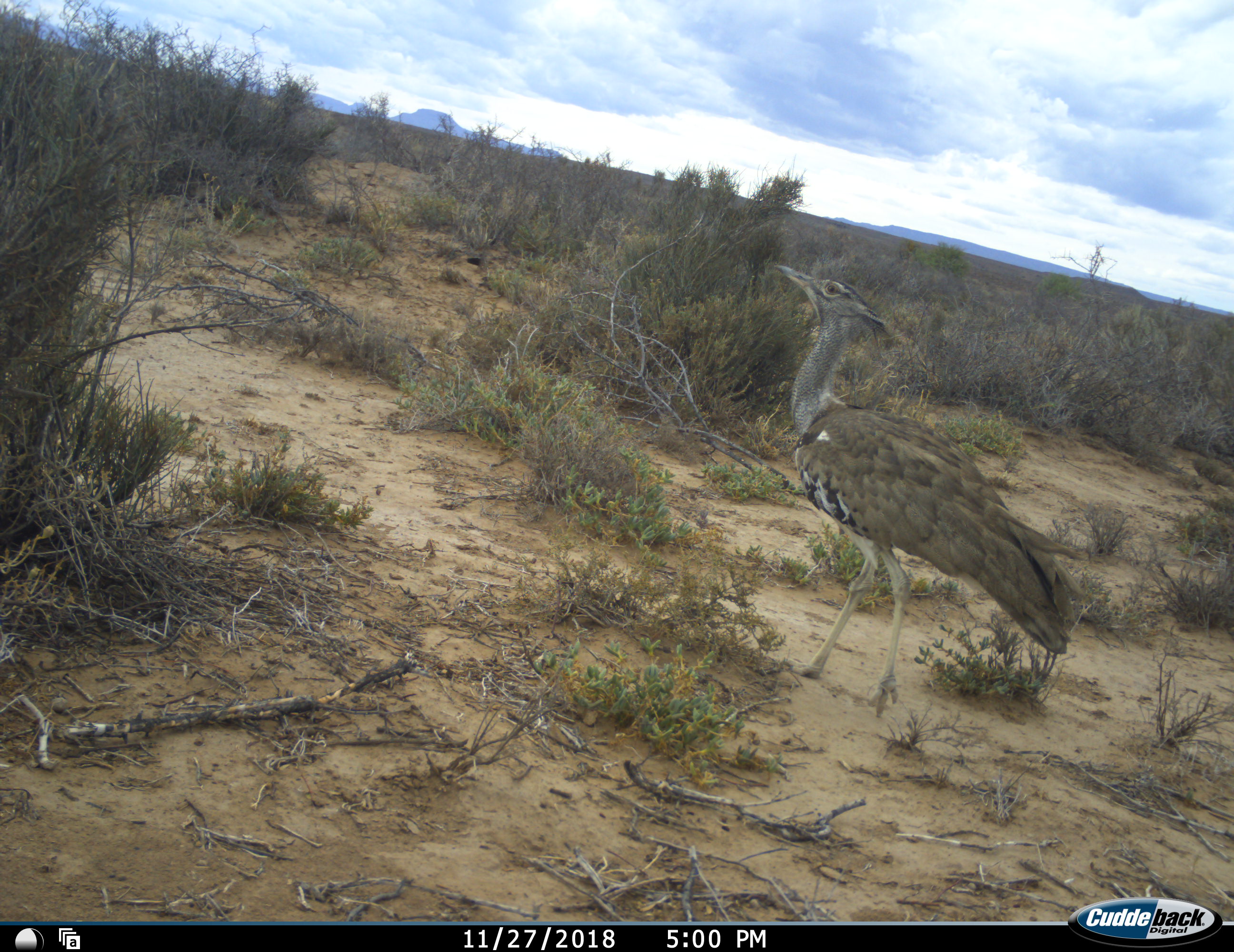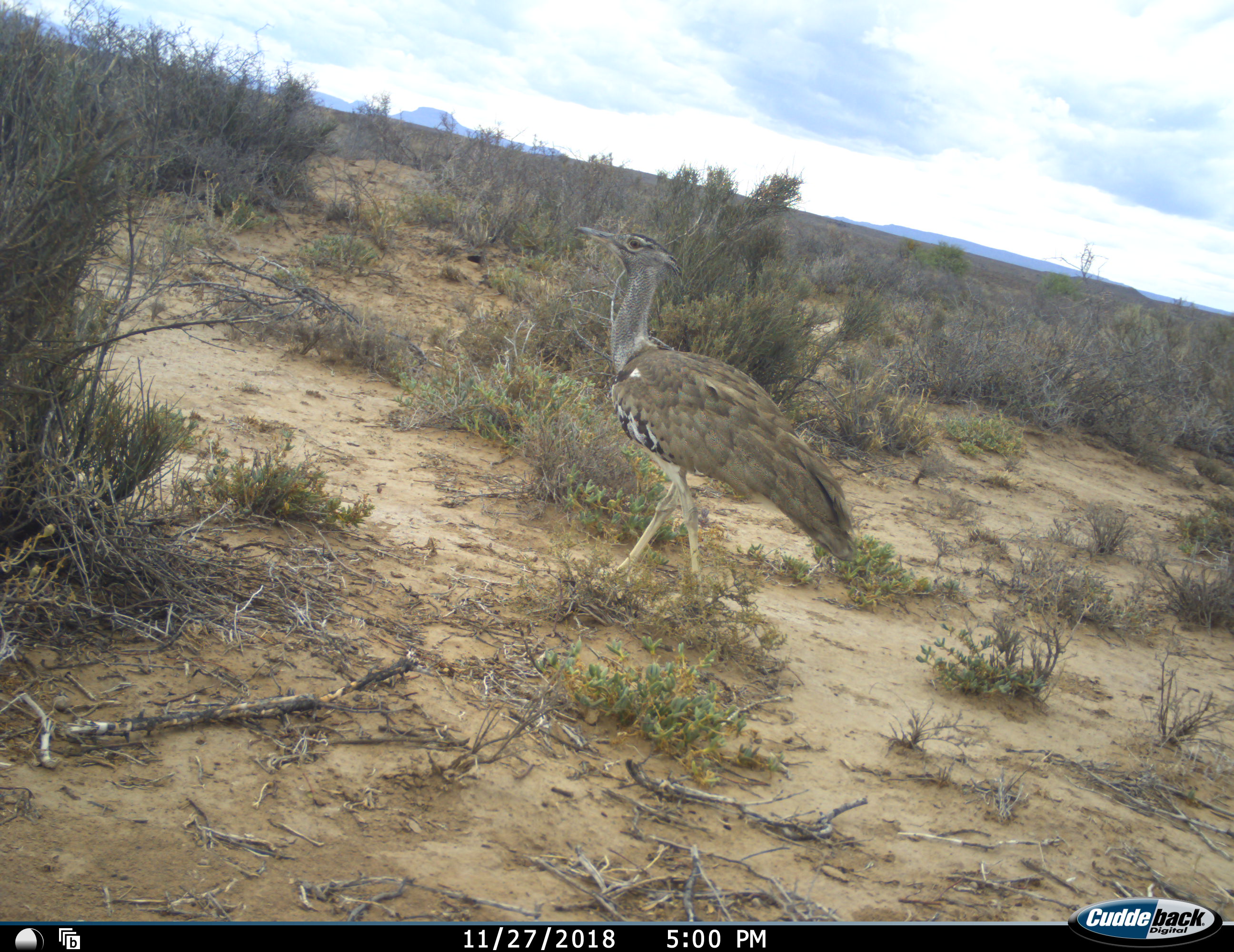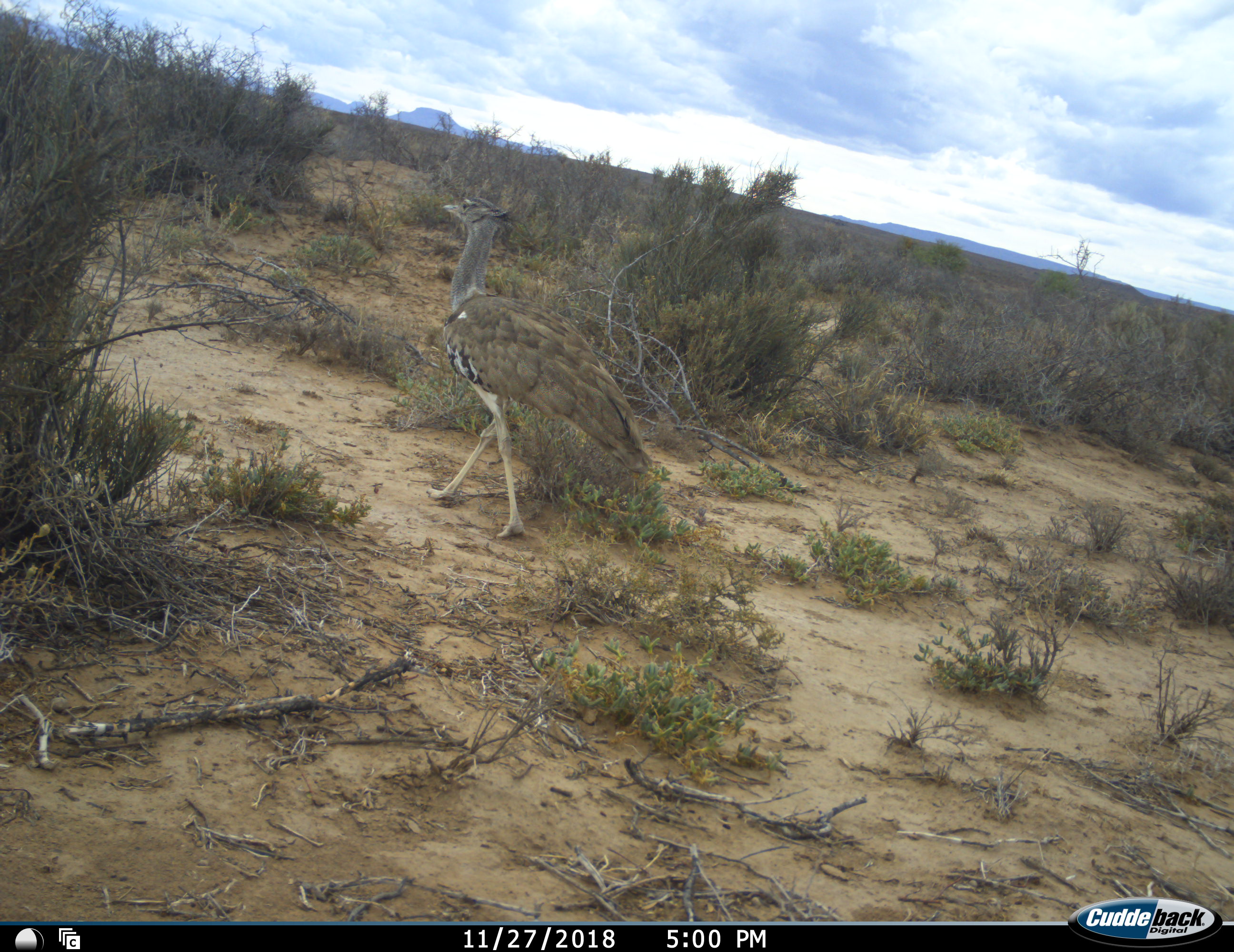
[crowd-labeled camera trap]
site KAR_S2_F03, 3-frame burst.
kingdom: Animalia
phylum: Chordata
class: Aves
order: Otidiformes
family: Otididae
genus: Ardeotis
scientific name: Ardeotis kori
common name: kori bustard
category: bustardkori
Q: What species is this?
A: Bustardkori (kori bustard) (Ardeotis kori).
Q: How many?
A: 1.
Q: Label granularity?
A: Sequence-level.